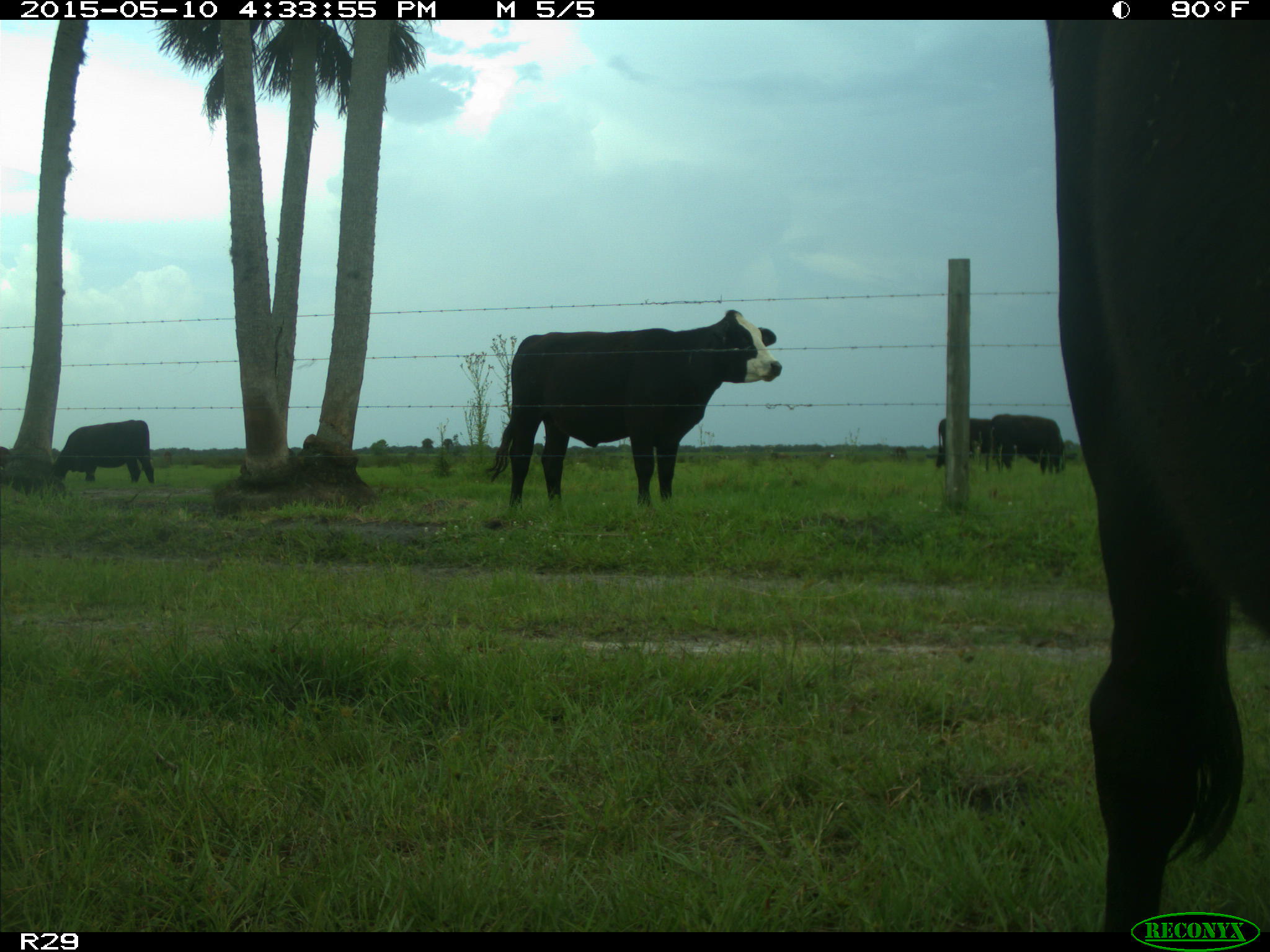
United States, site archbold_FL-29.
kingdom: Animalia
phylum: Chordata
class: Mammalia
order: Artiodactyla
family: Bovidae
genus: Bos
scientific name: Bos taurus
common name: domestic cow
Bos taurus (domestic cow).